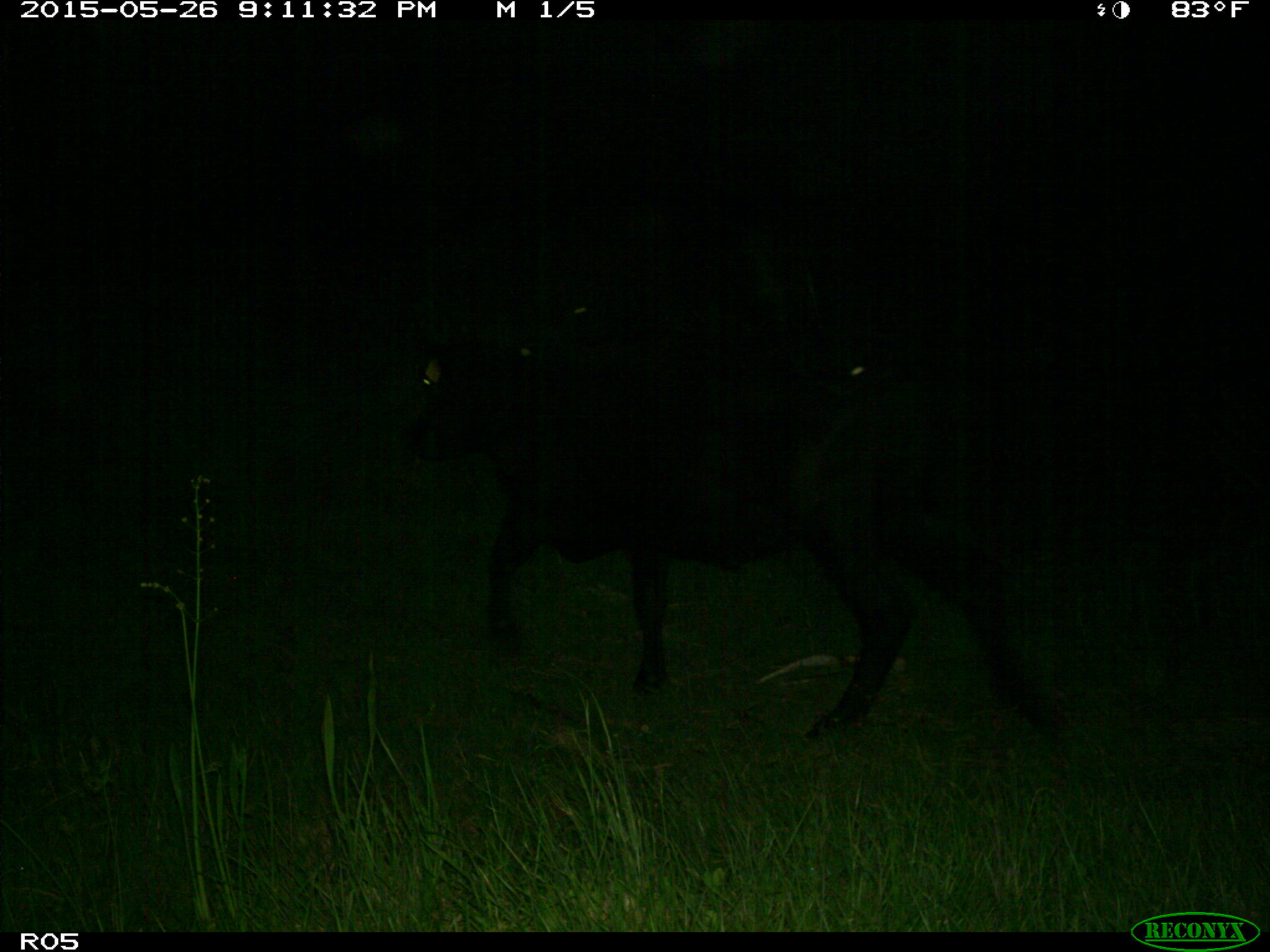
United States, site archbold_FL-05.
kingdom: Animalia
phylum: Chordata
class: Mammalia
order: Artiodactyla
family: Bovidae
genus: Bos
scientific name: Bos taurus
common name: domestic cow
Bos taurus (domestic cow).